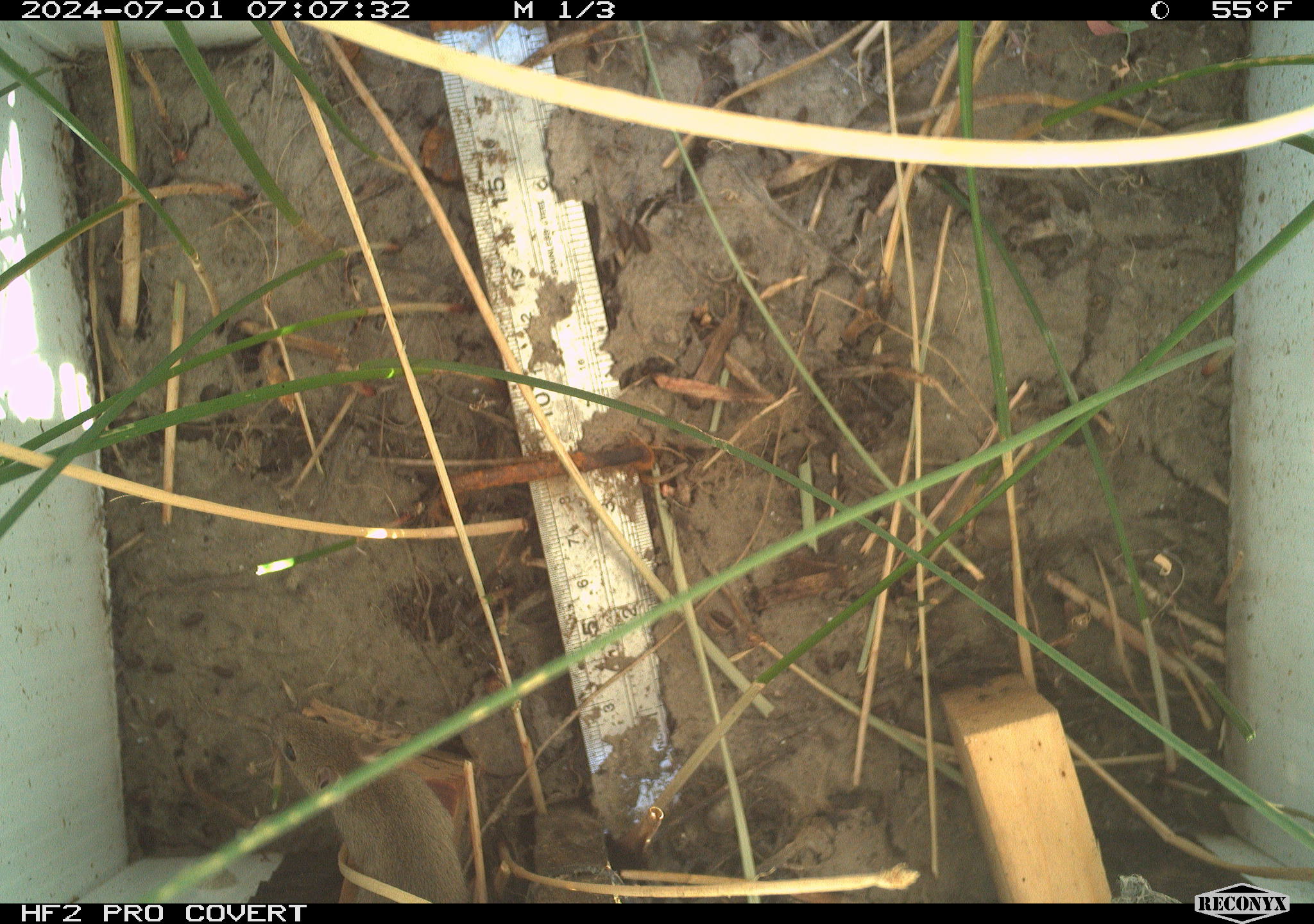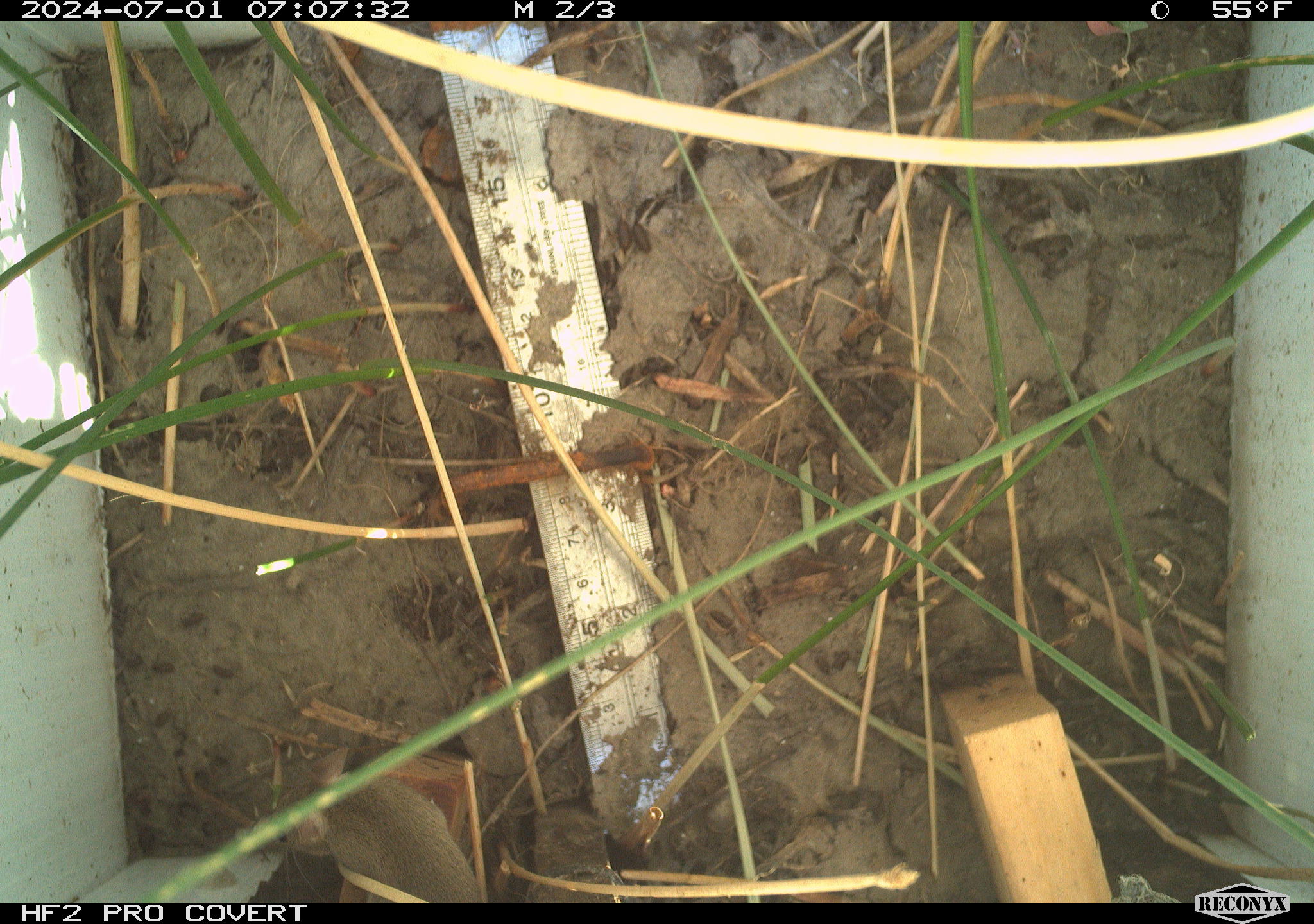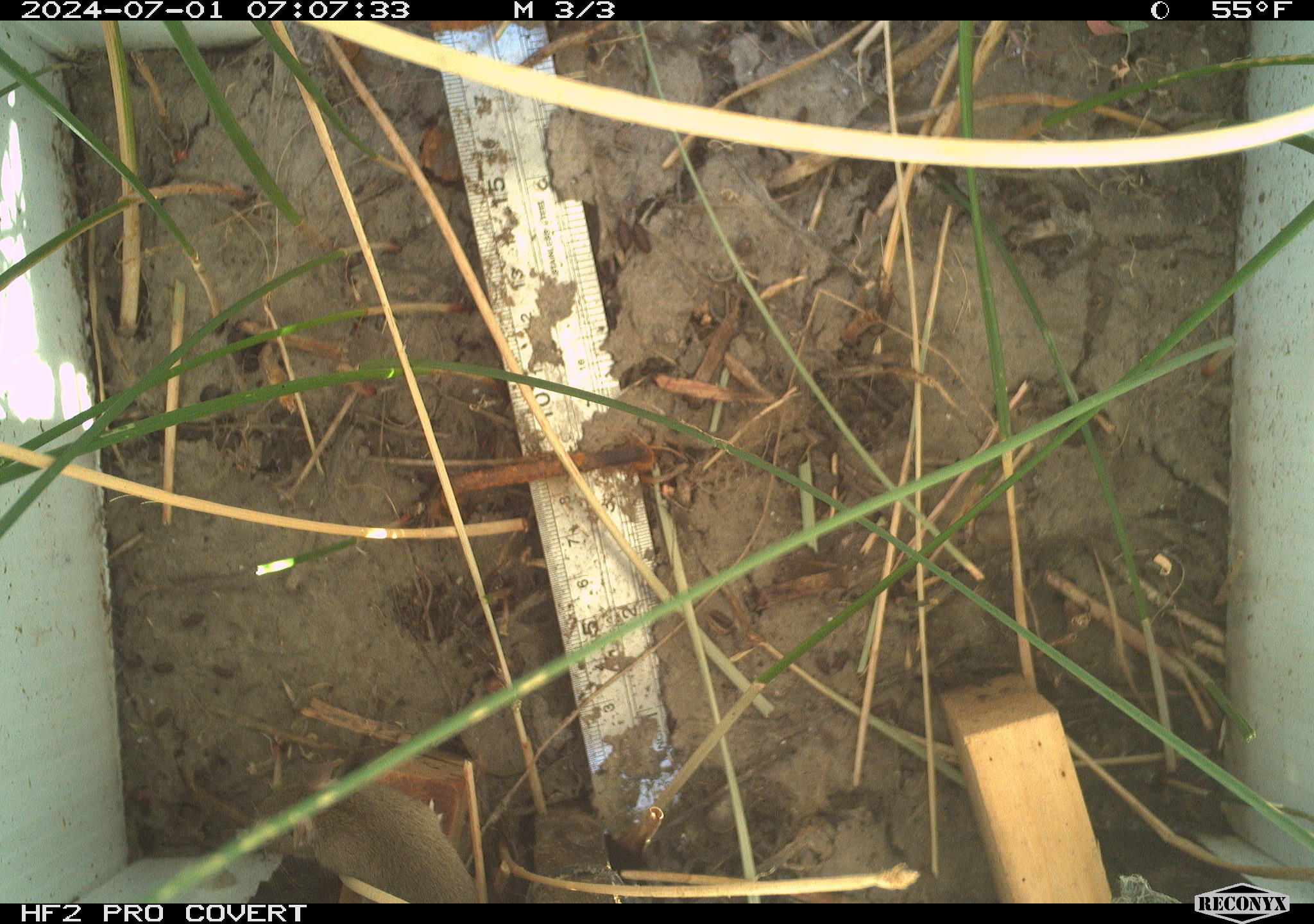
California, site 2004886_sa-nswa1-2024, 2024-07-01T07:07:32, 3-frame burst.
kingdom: Animalia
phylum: Chordata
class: Mammalia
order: Rodentia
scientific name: Rodentia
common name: rodent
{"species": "rodent (Rodentia)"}